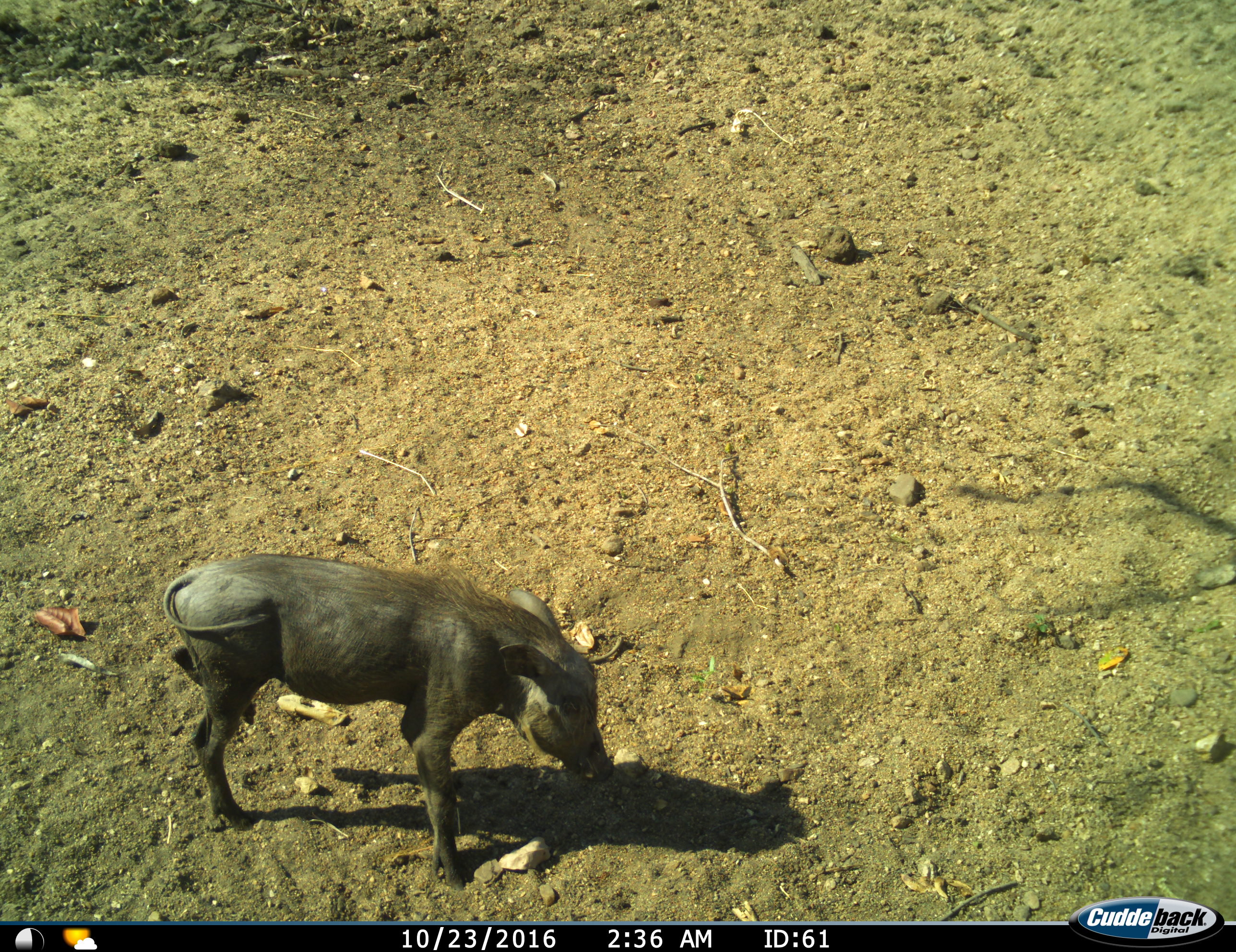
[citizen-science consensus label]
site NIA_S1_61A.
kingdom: Animalia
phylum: Chordata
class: Mammalia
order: Artiodactyla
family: Suidae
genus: Phacochoerus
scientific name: Phacochoerus africanus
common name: warthog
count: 1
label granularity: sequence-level